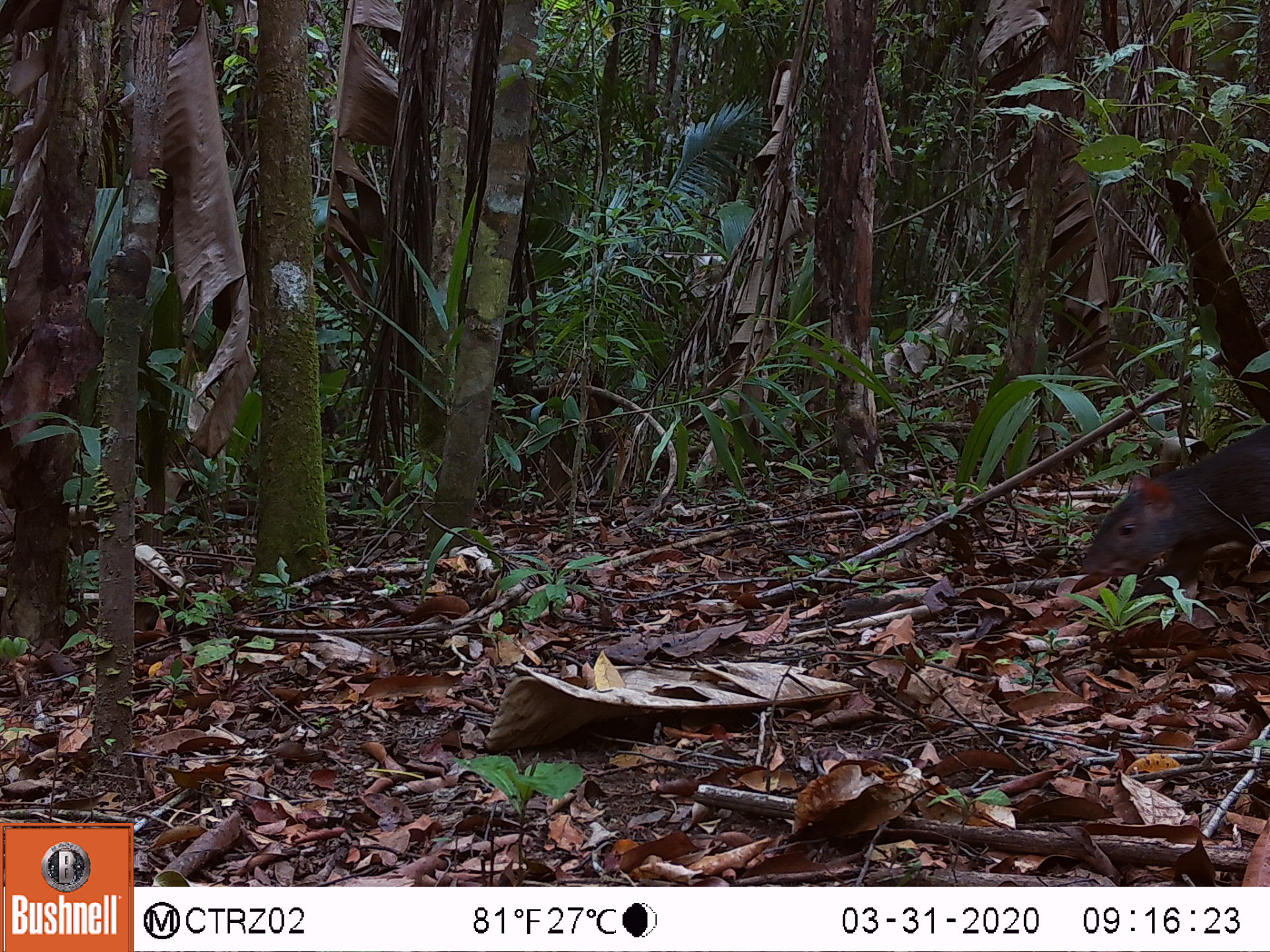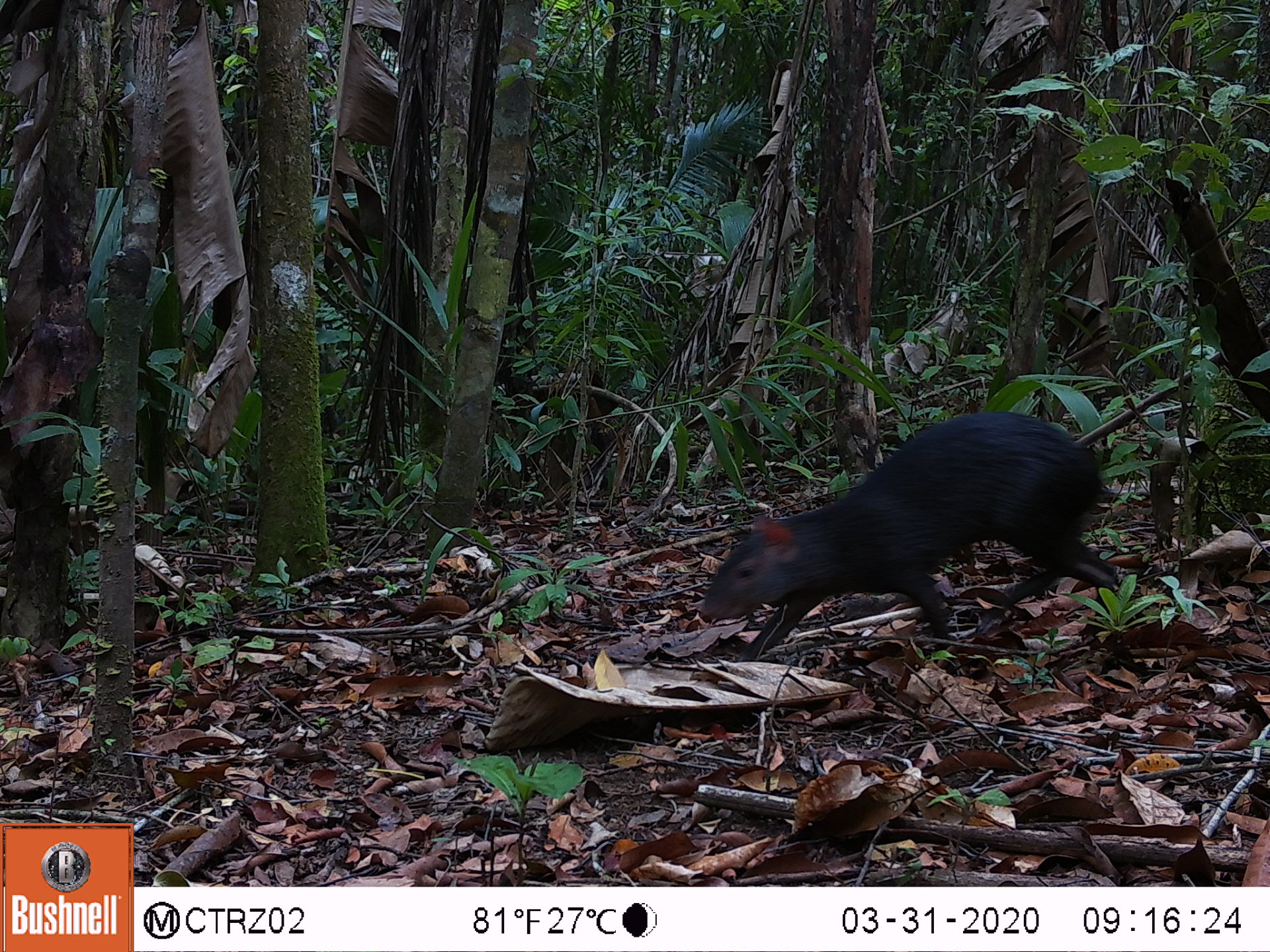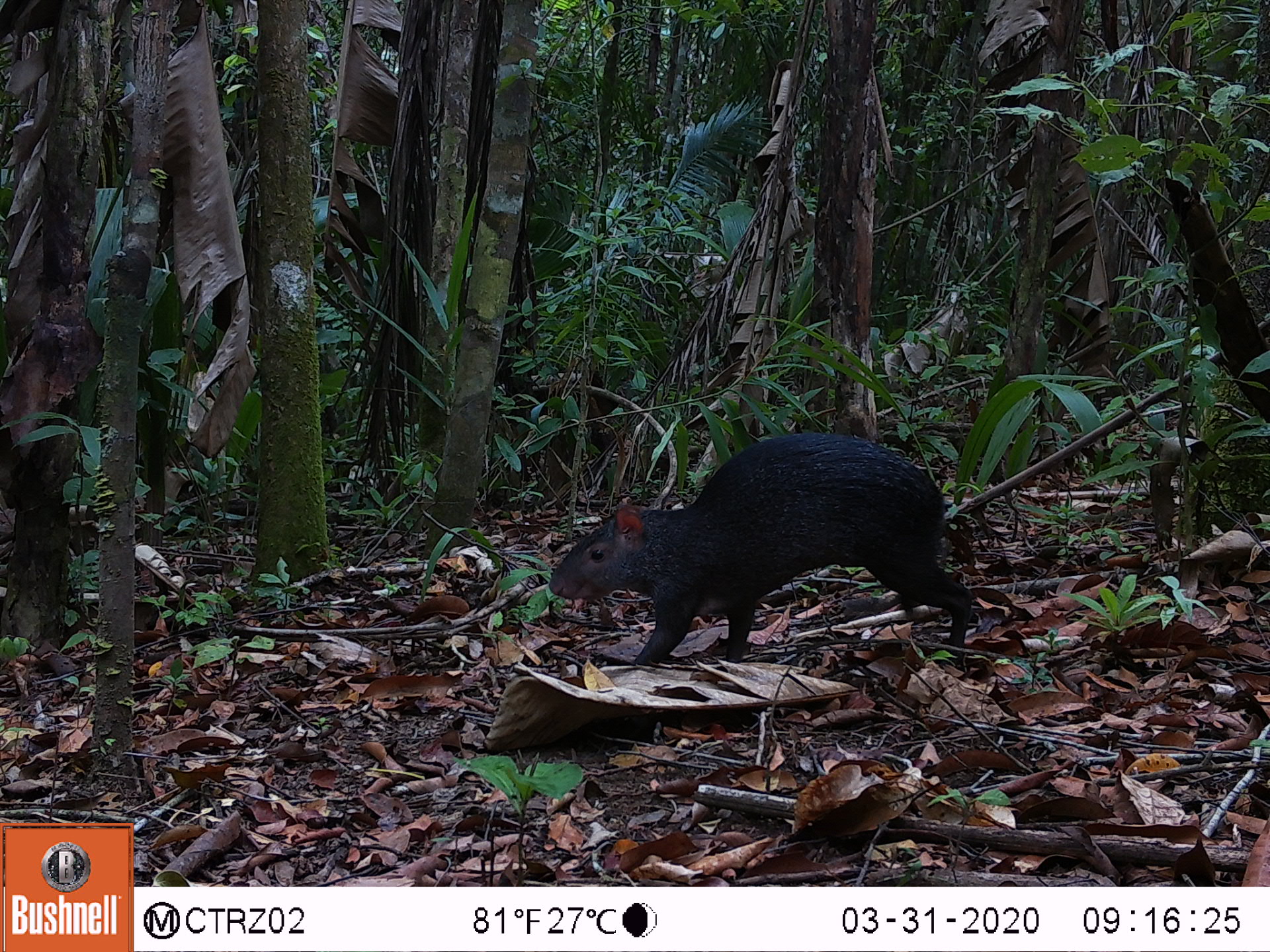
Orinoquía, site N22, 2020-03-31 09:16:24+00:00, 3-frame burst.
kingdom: Animalia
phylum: Chordata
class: Mammalia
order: Rodentia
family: Dasyproctidae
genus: Dasyprocta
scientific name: Dasyprocta fuliginosa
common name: black agouti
Black agouti (Dasyprocta fuliginosa).